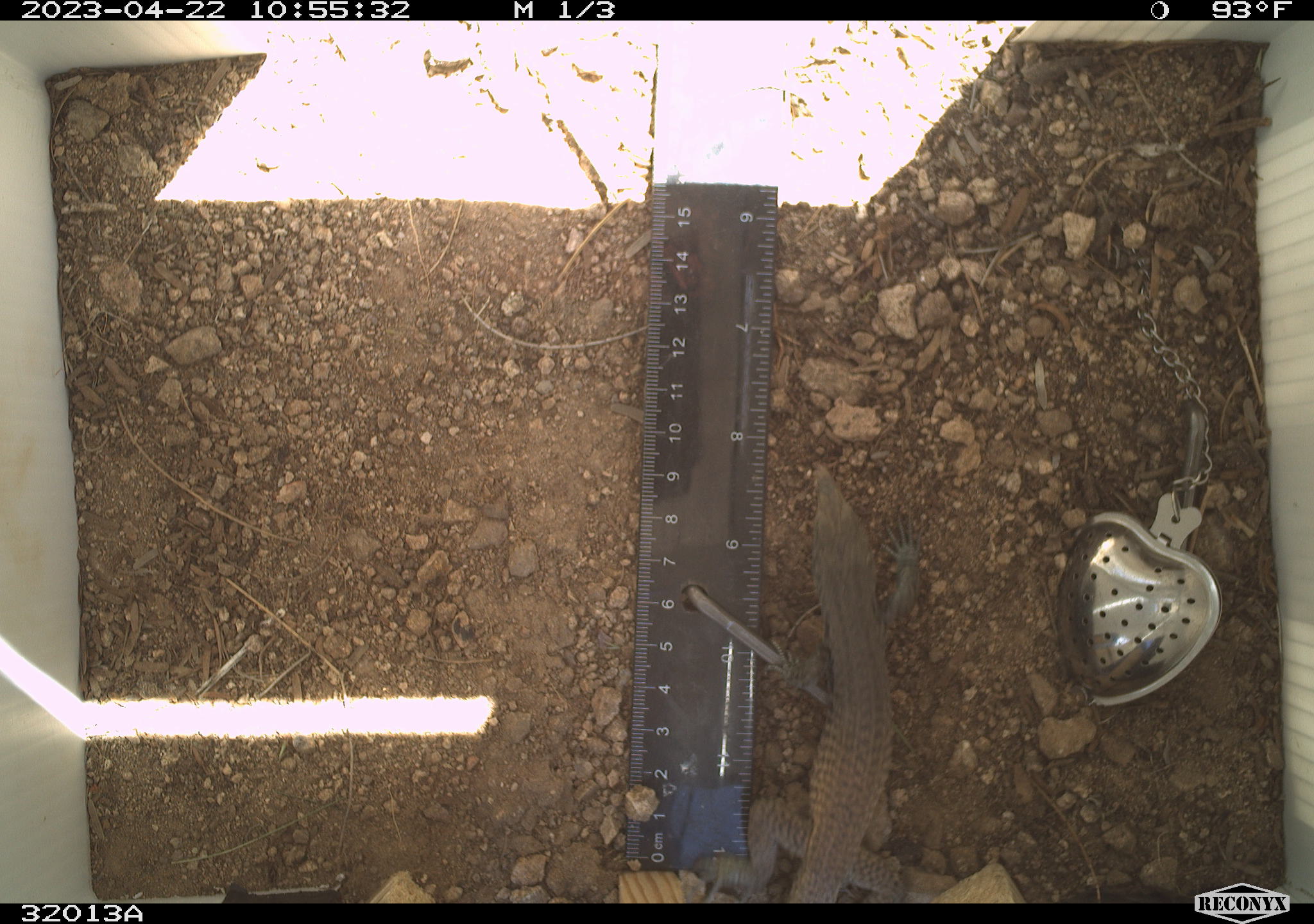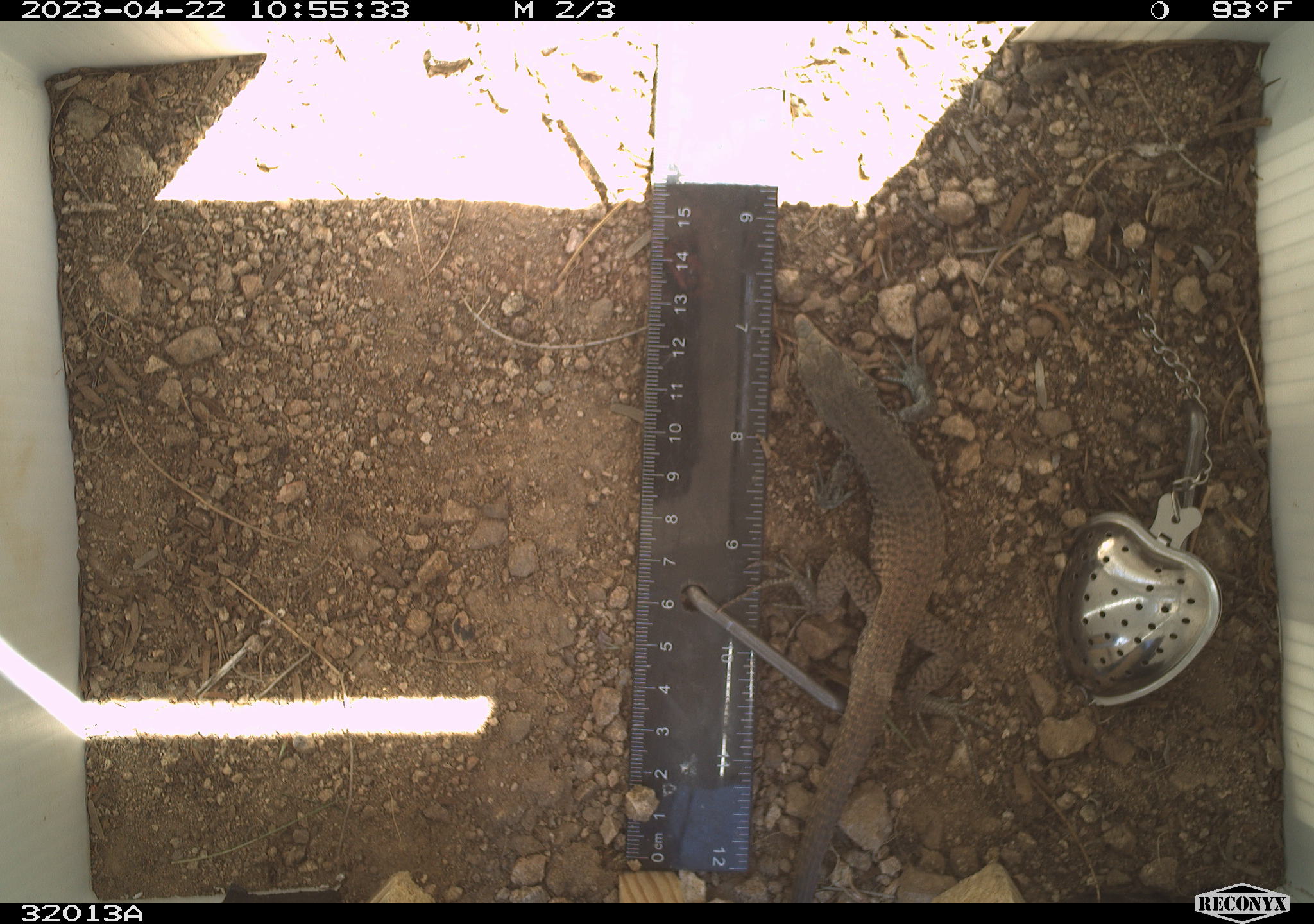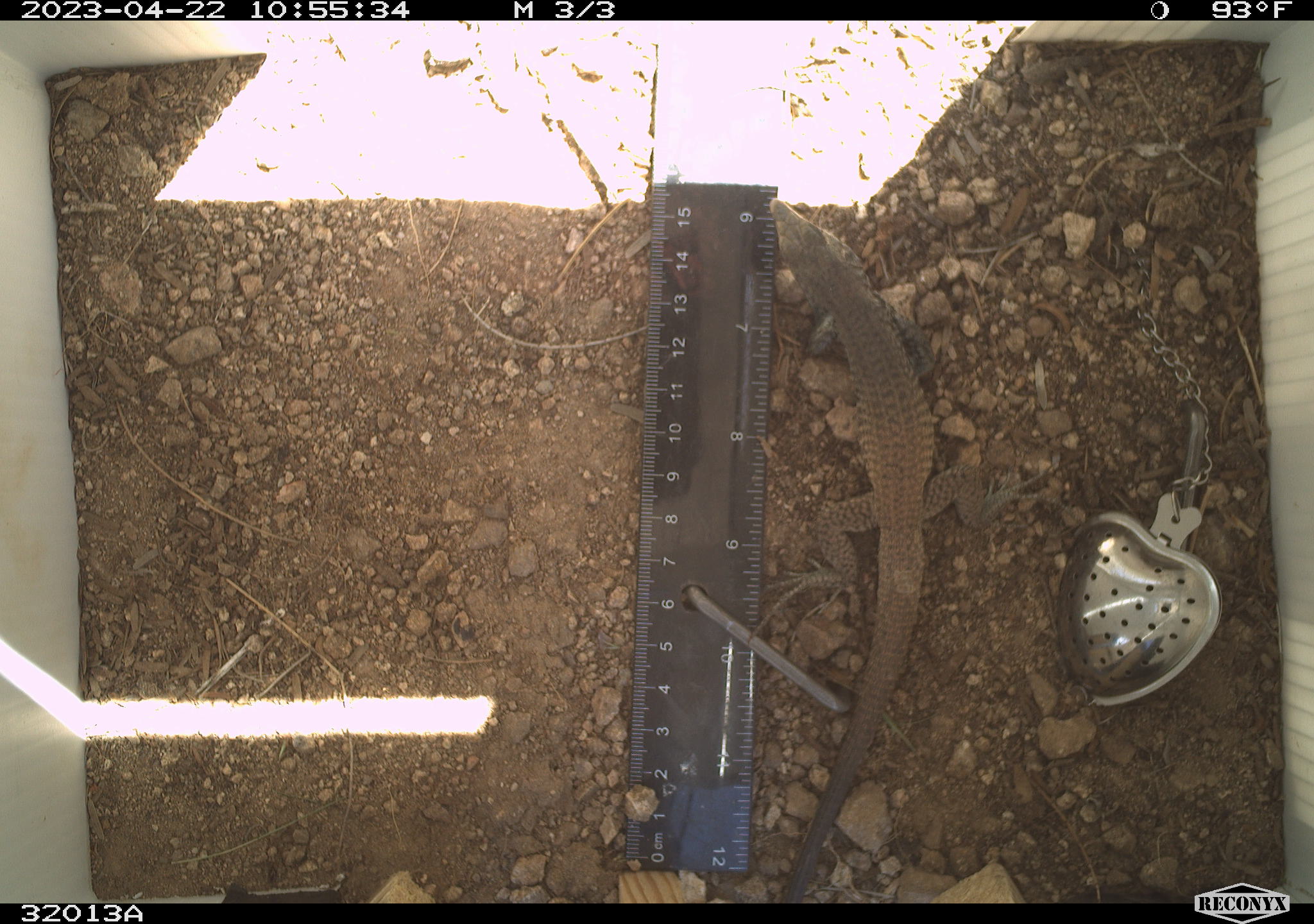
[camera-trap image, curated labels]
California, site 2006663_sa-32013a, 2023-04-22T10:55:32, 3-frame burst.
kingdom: Animalia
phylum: Chordata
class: Reptilia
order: Squamata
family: Teiidae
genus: Aspidoscelis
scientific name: Aspidoscelis tigris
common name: western whiptail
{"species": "western whiptail (Aspidoscelis tigris)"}